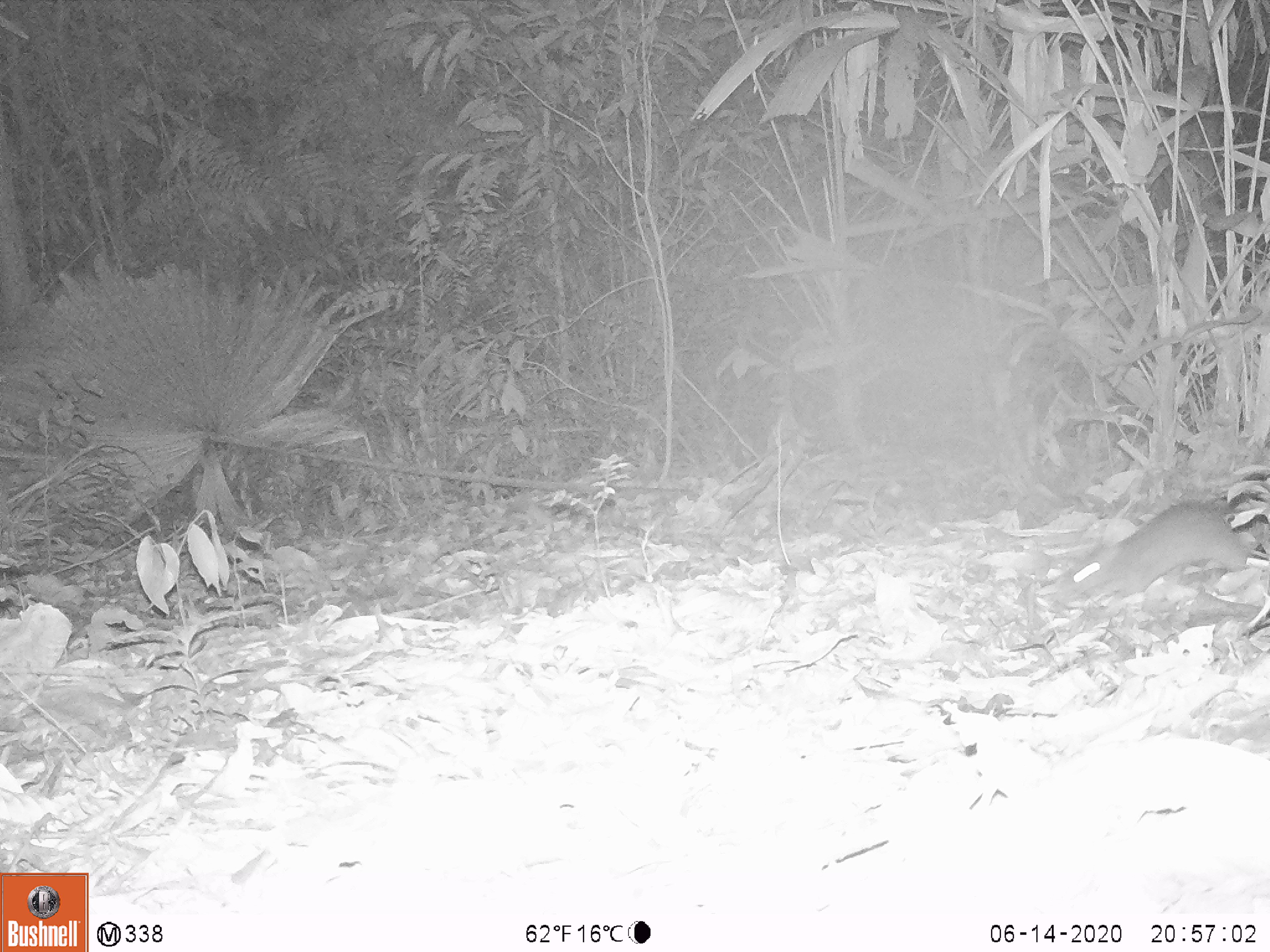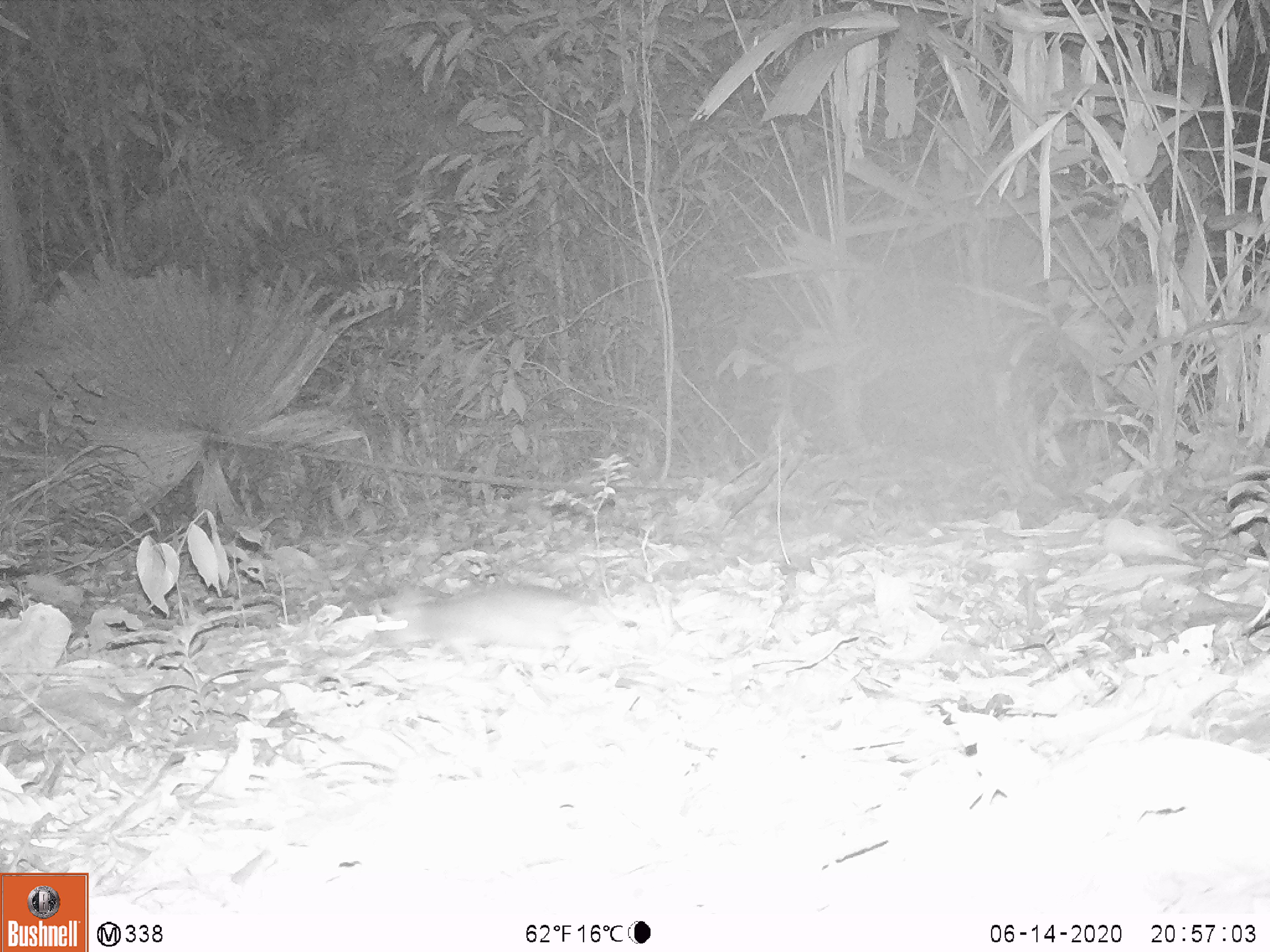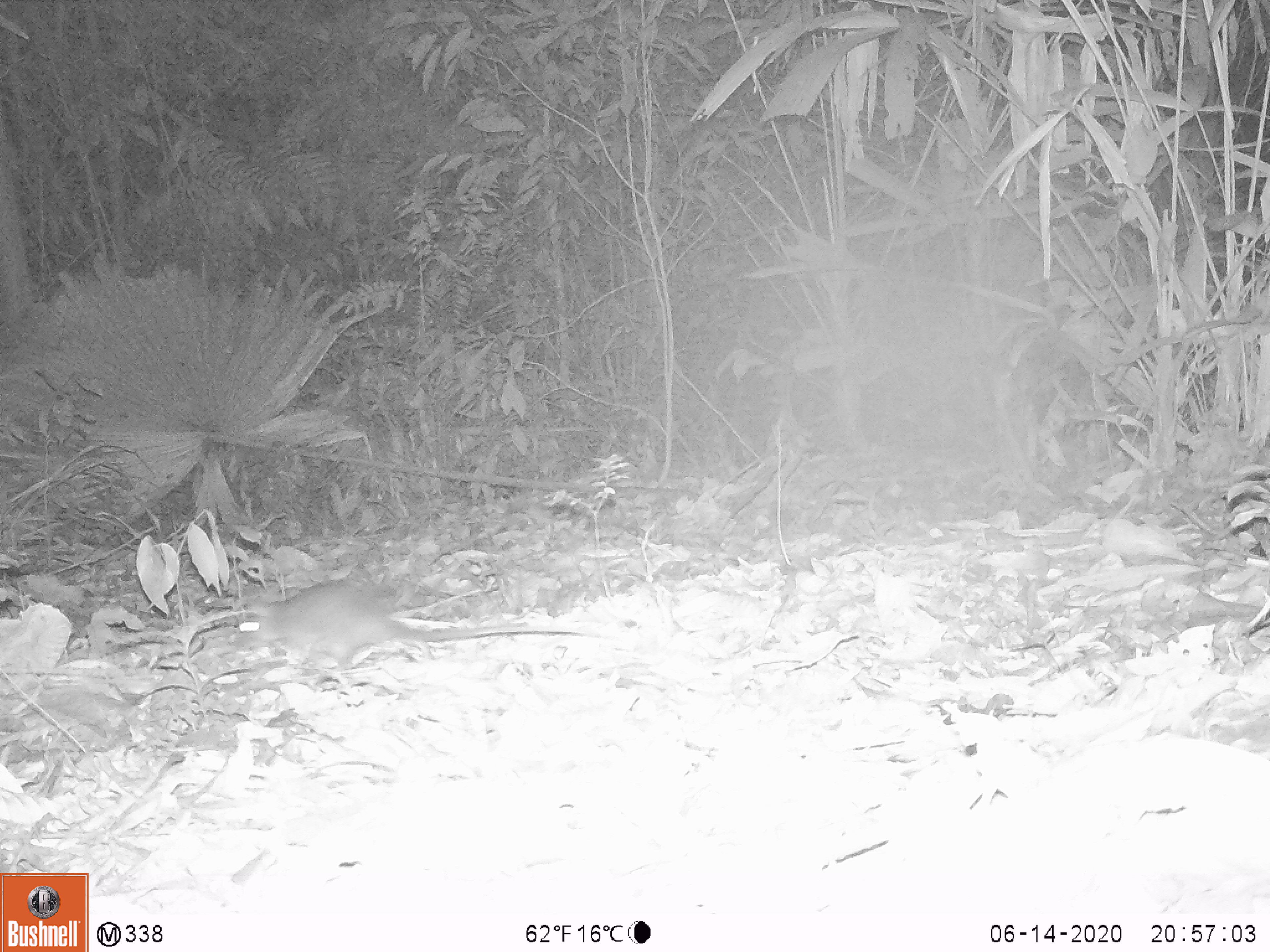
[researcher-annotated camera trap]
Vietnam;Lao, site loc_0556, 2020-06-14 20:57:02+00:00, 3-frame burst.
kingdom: Animalia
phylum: Chordata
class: Mammalia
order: Rodentia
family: Muridae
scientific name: Muridae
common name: old-world mice and rats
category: unidentified murid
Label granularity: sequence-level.